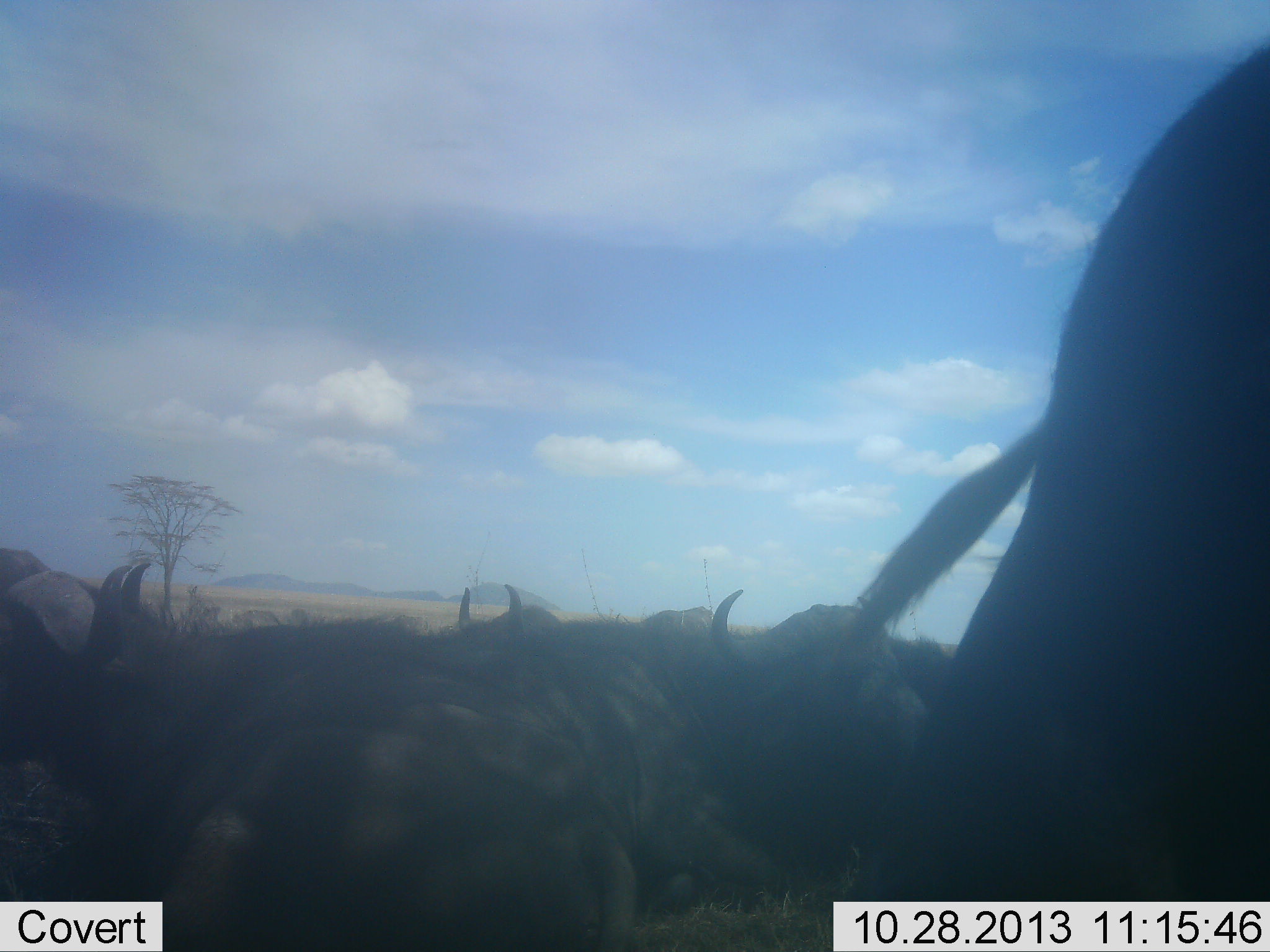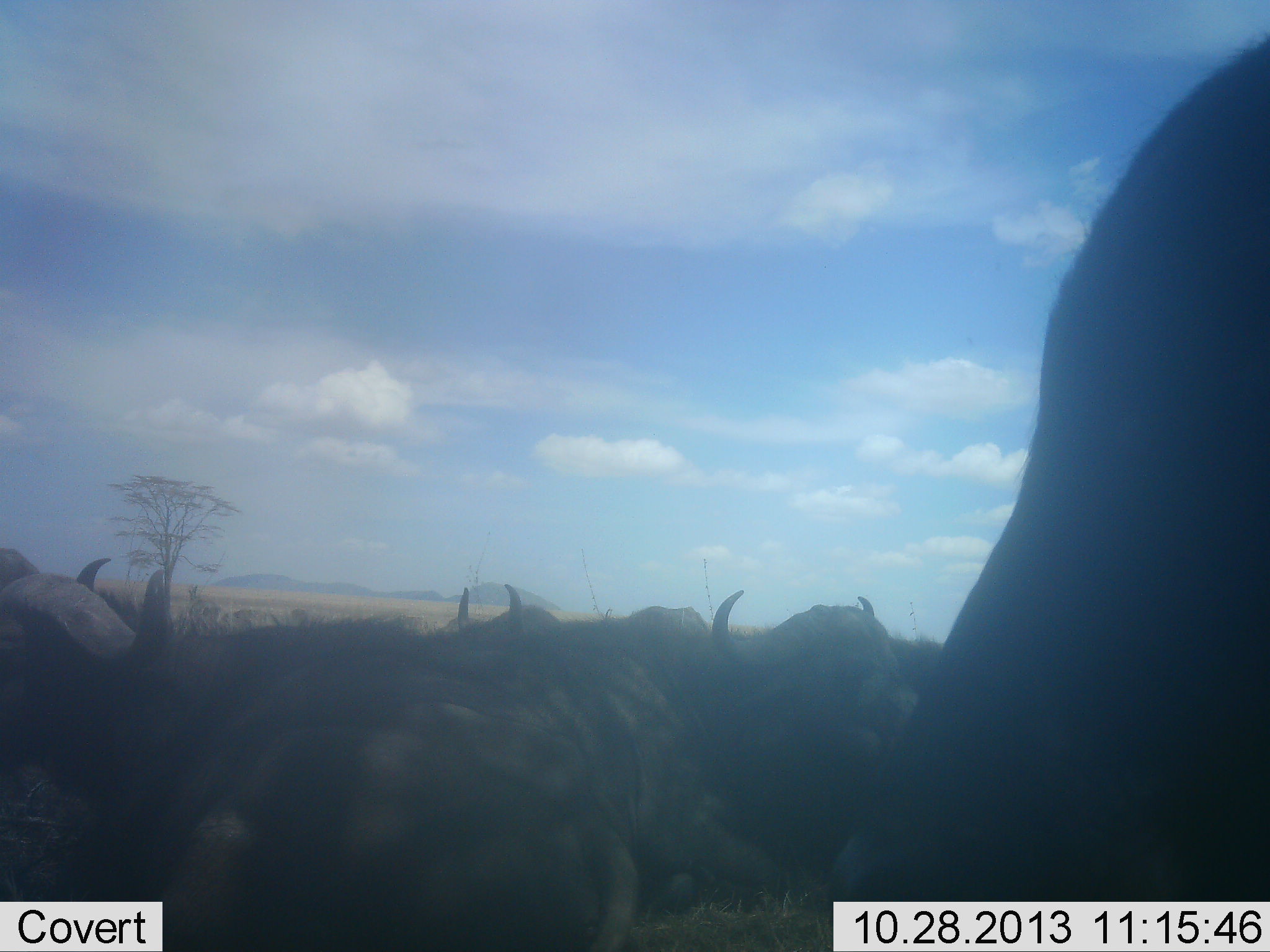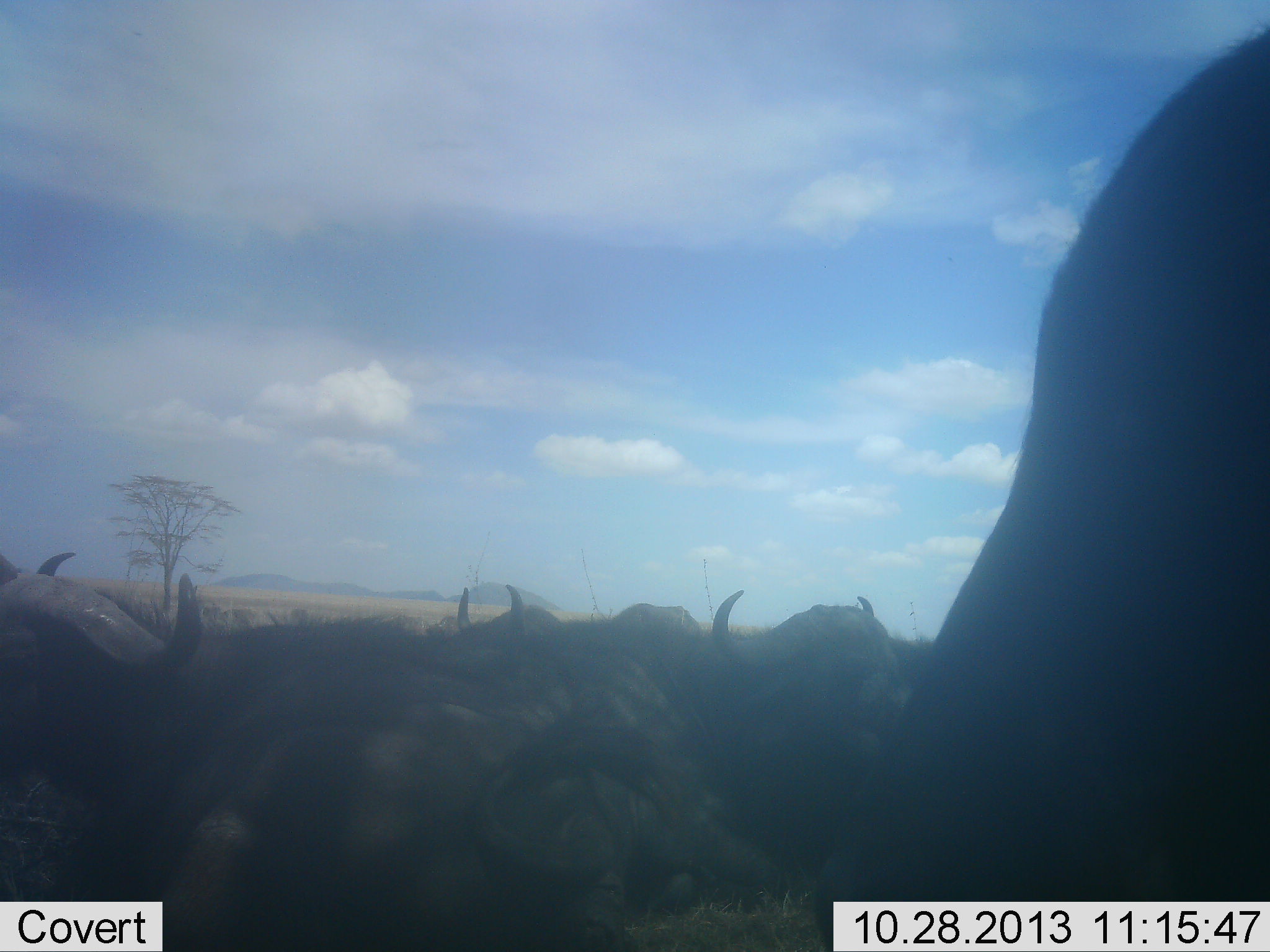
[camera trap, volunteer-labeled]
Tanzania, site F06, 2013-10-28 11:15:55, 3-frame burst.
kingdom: Animalia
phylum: Chordata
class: Mammalia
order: Artiodactyla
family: Bovidae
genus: Syncerus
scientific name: Syncerus caffer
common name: cape buffalo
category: buffalo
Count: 5.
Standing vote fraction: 53%.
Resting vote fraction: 53%.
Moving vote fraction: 20%.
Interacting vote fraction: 13%.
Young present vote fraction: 7%.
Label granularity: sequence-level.